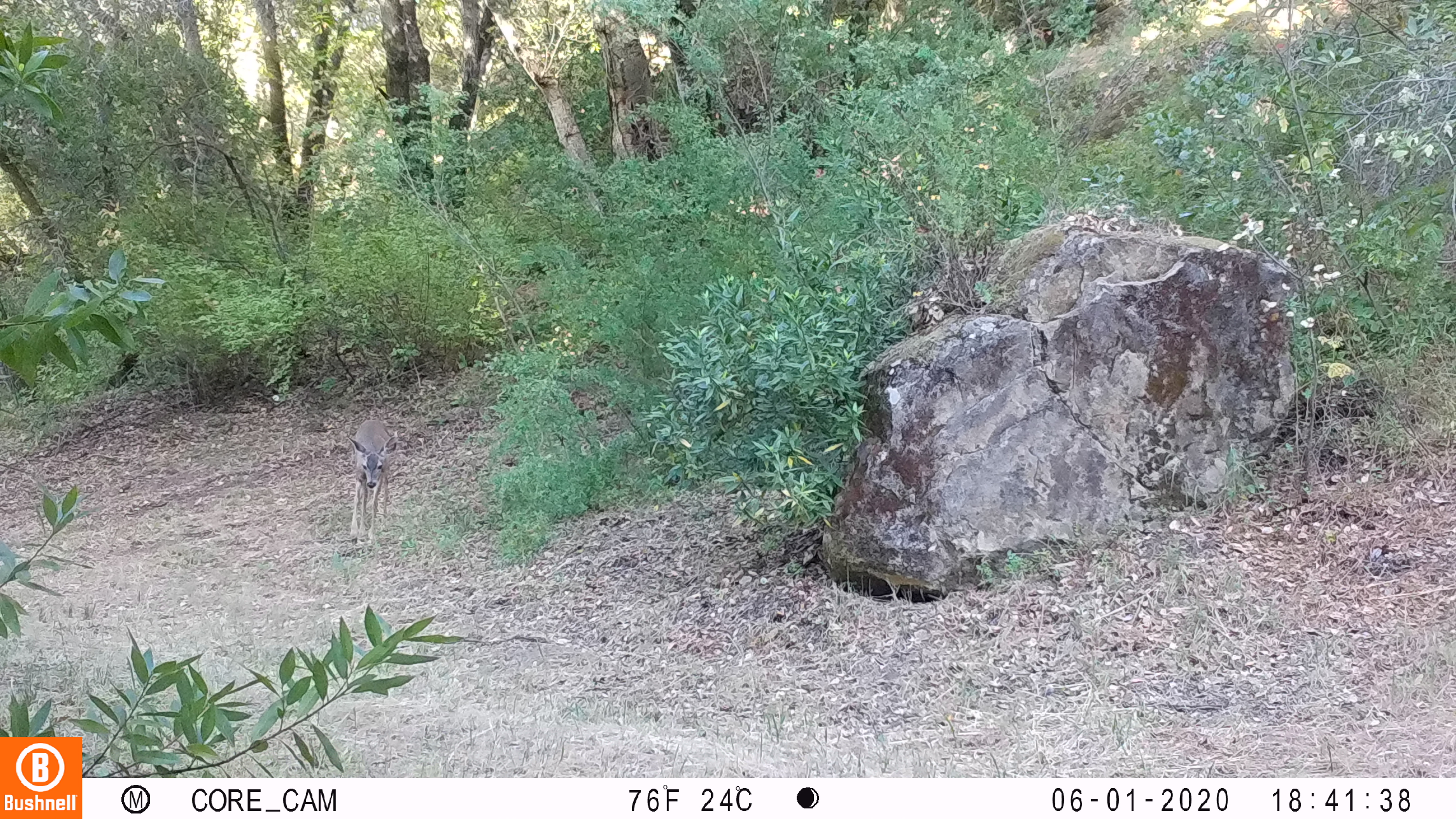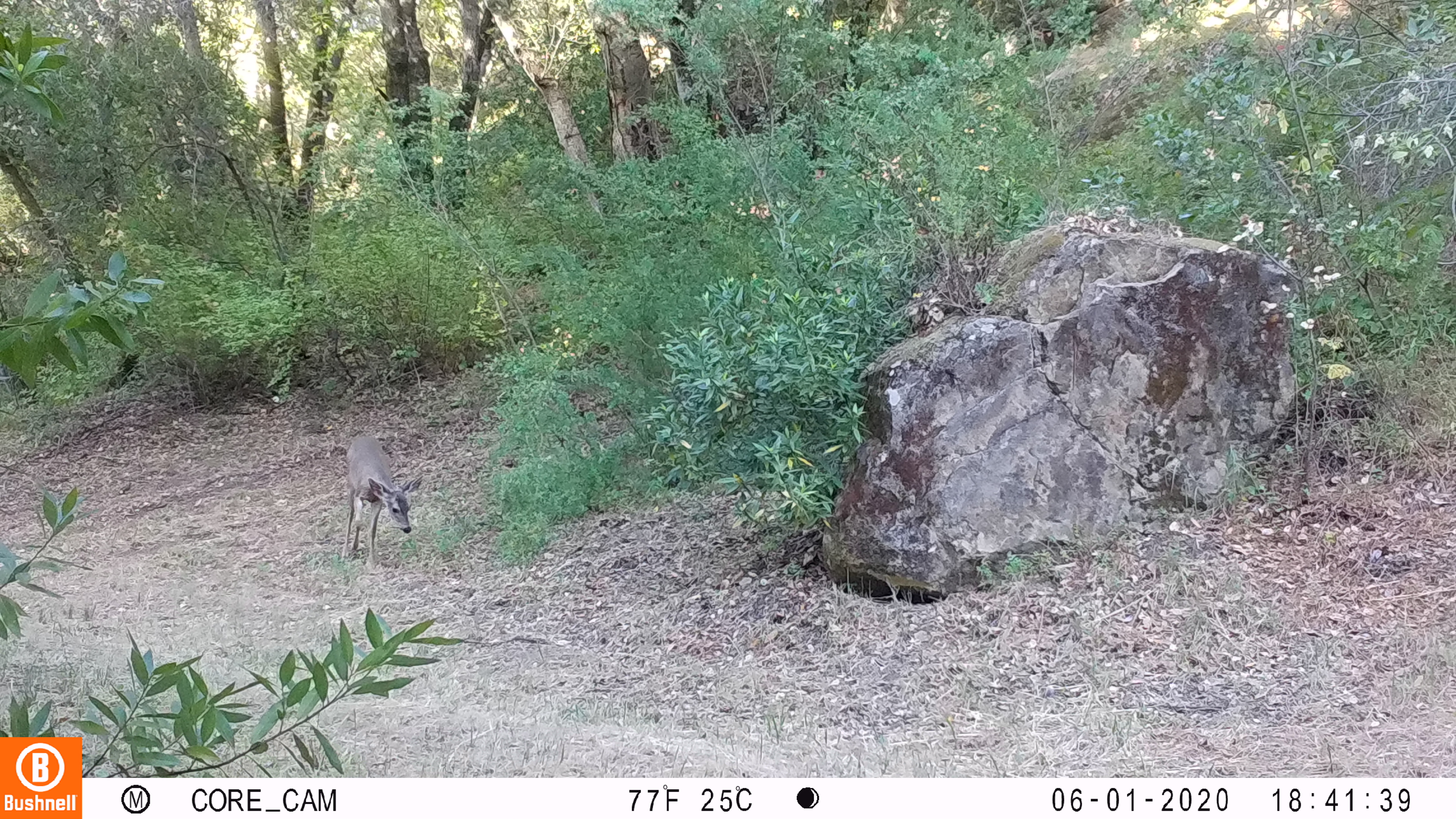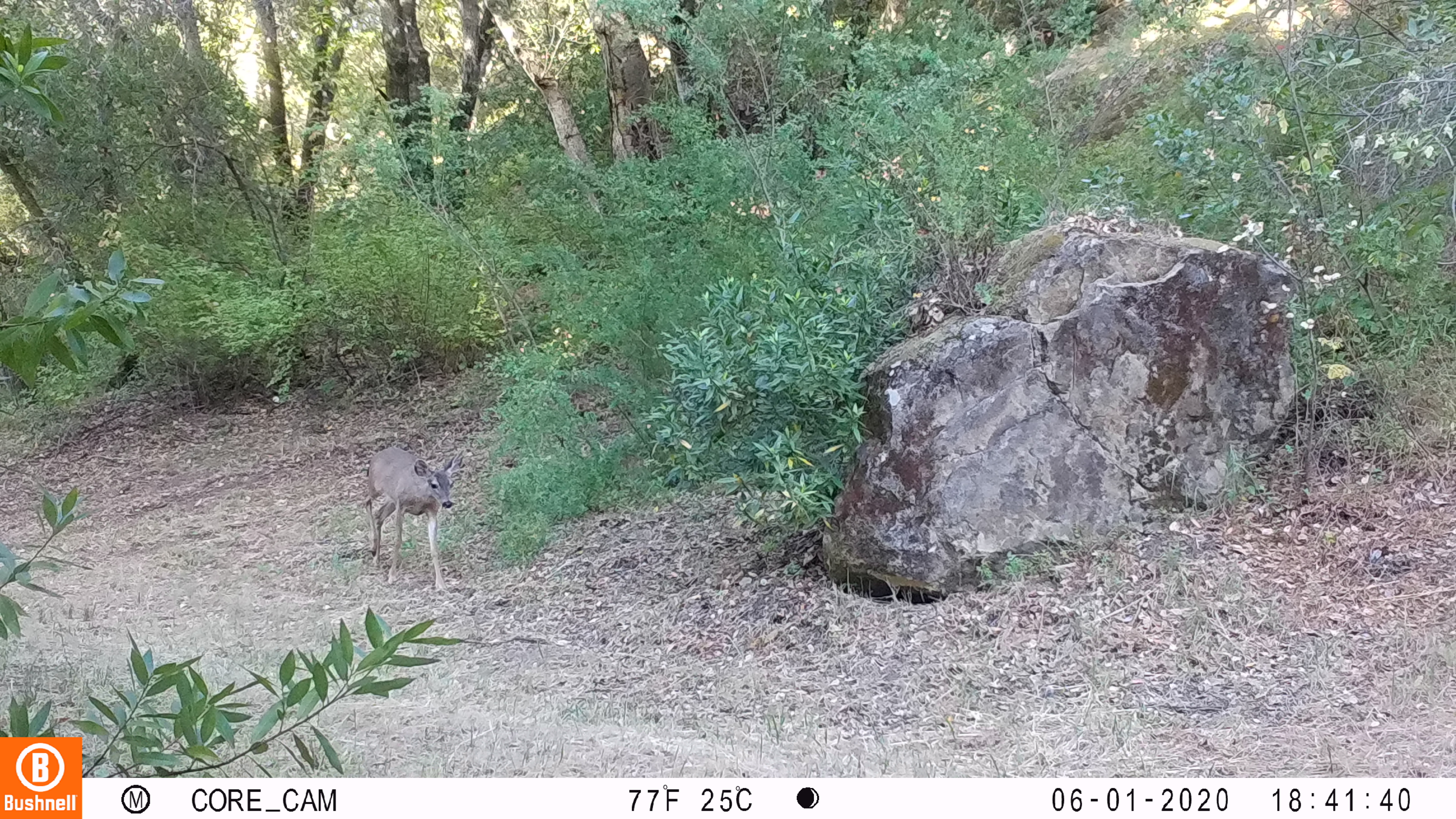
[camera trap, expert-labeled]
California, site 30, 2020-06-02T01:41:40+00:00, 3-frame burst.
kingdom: Animalia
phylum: Chordata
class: Mammalia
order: Artiodactyla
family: Cervidae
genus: Odocoileus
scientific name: Odocoileus hemionus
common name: mule deer